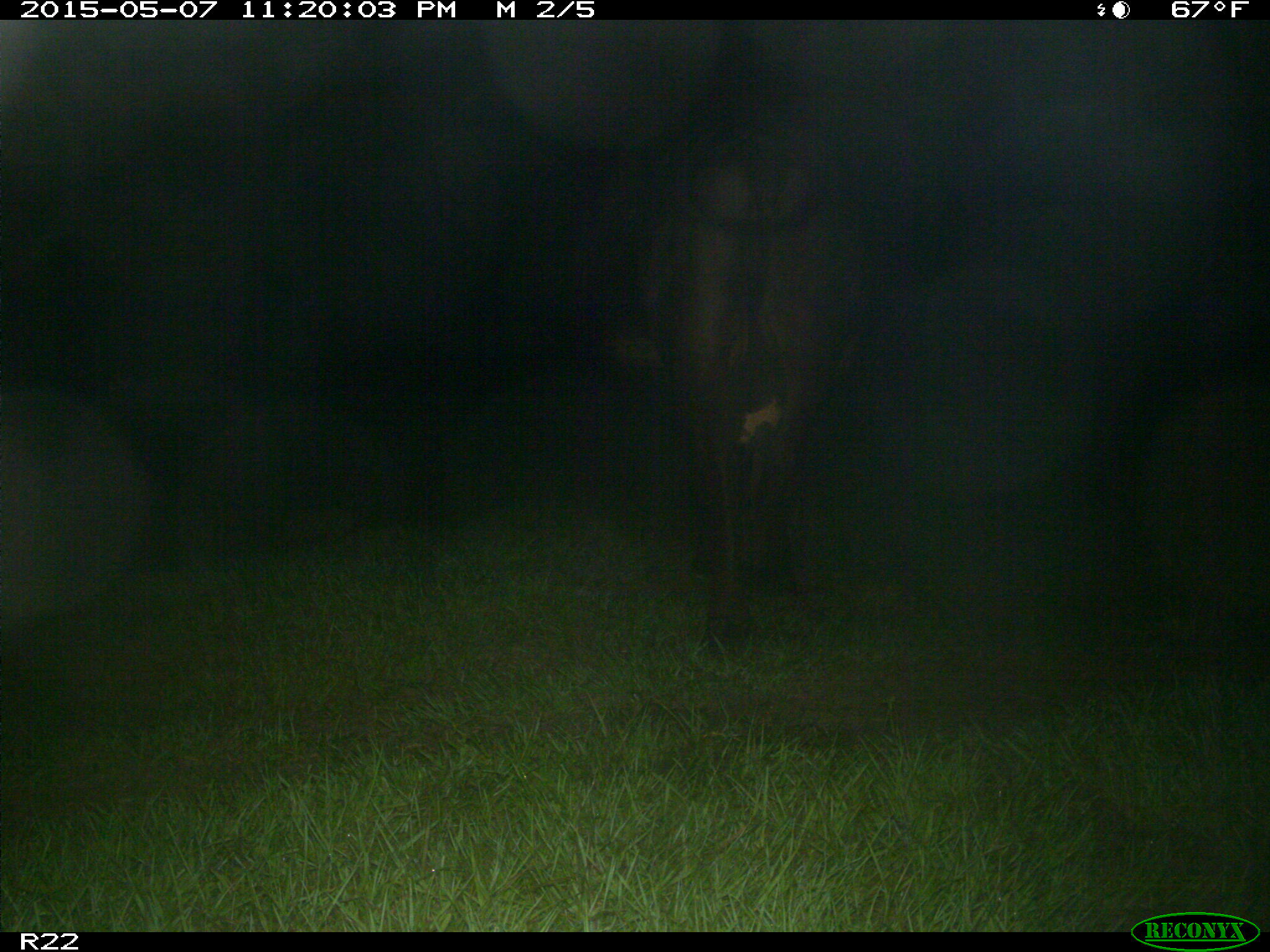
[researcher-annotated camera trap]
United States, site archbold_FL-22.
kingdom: Animalia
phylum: Chordata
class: Mammalia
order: Artiodactyla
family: Bovidae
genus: Bos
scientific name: Bos taurus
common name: domestic cow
Bos taurus (domestic cow).